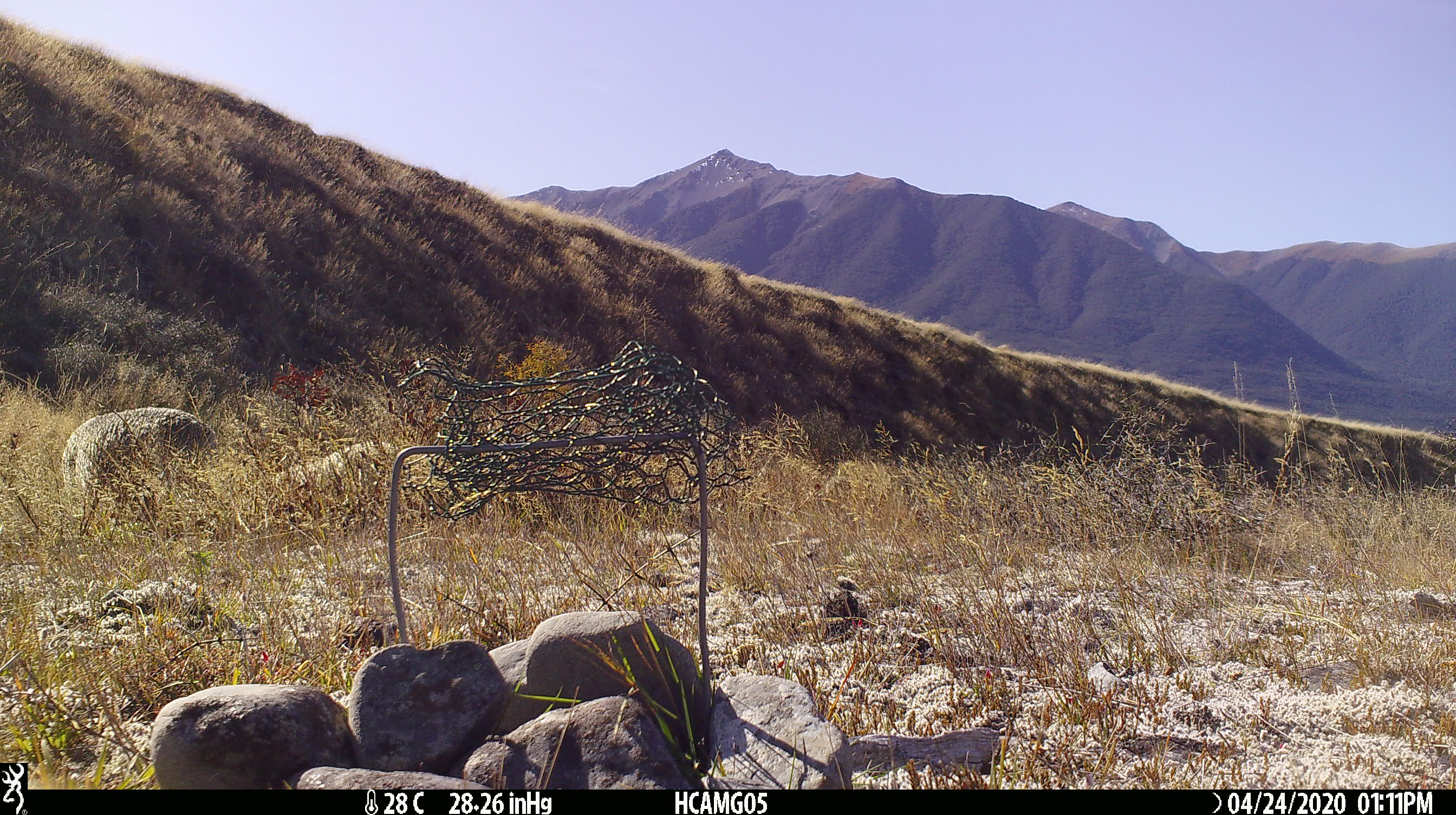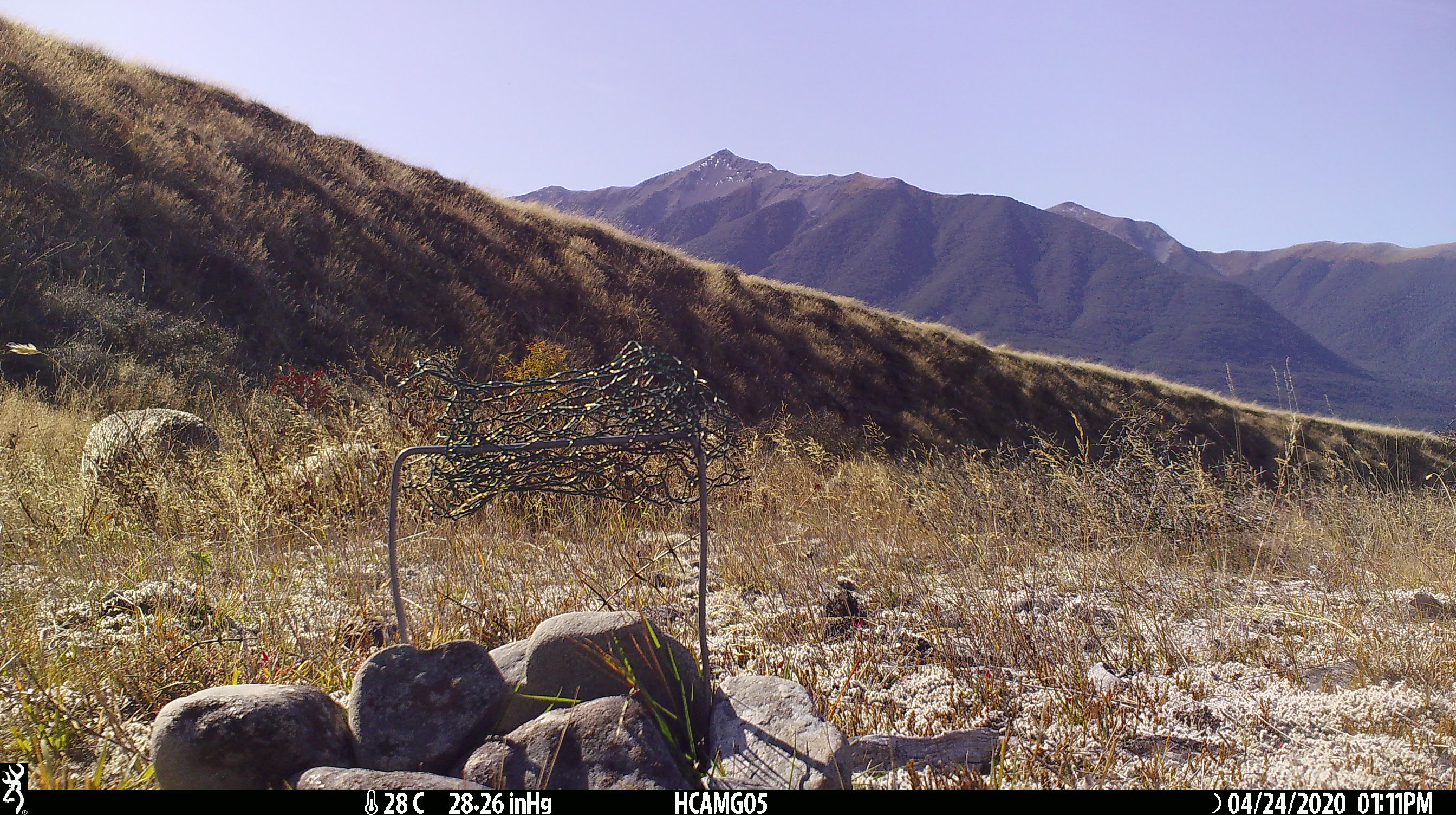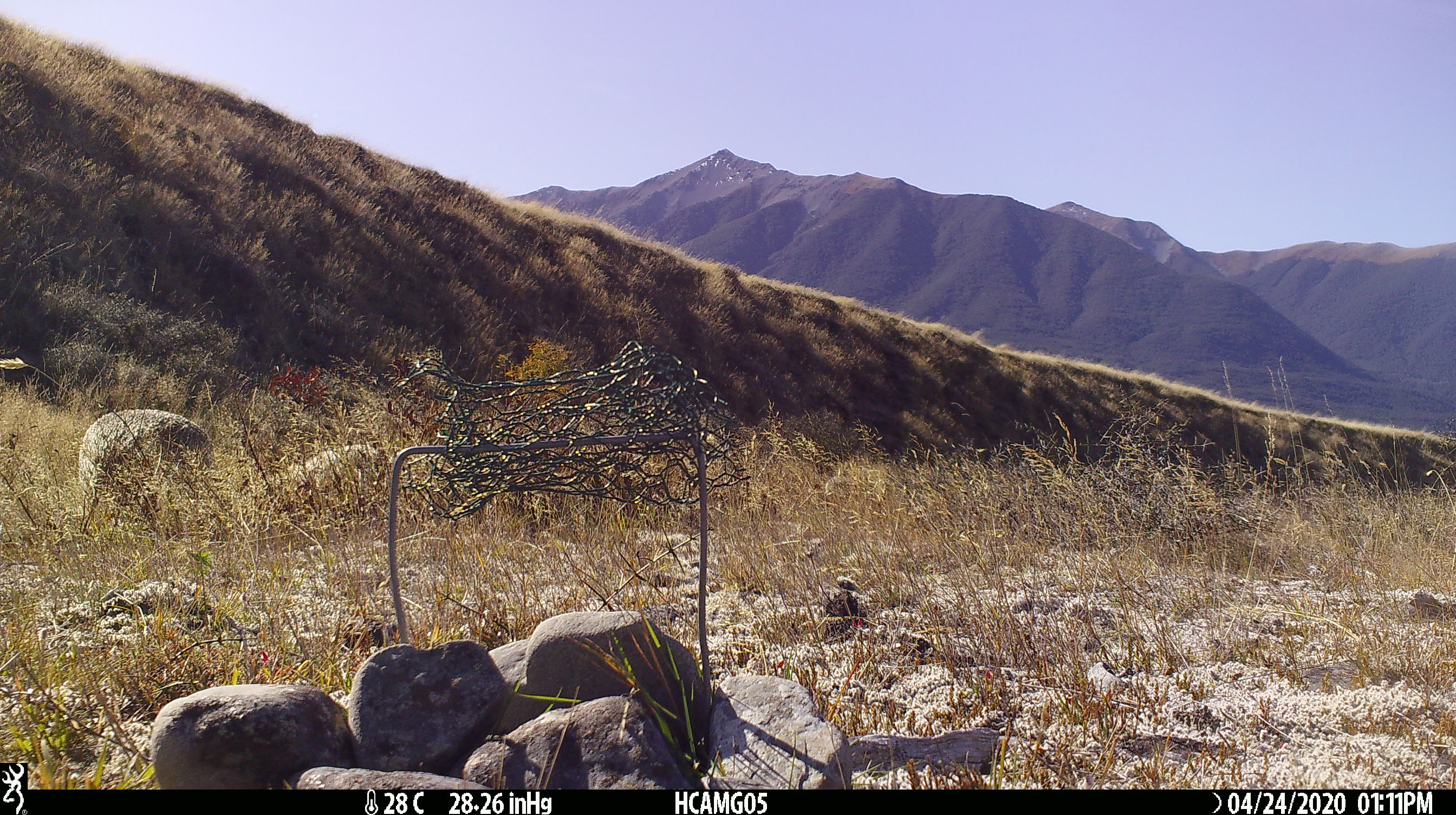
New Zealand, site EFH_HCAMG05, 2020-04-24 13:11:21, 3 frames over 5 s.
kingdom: Animalia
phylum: Chordata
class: Mammalia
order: Artiodactyla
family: Bovidae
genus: Ovis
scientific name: Ovis aries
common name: domestic sheep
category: sheep